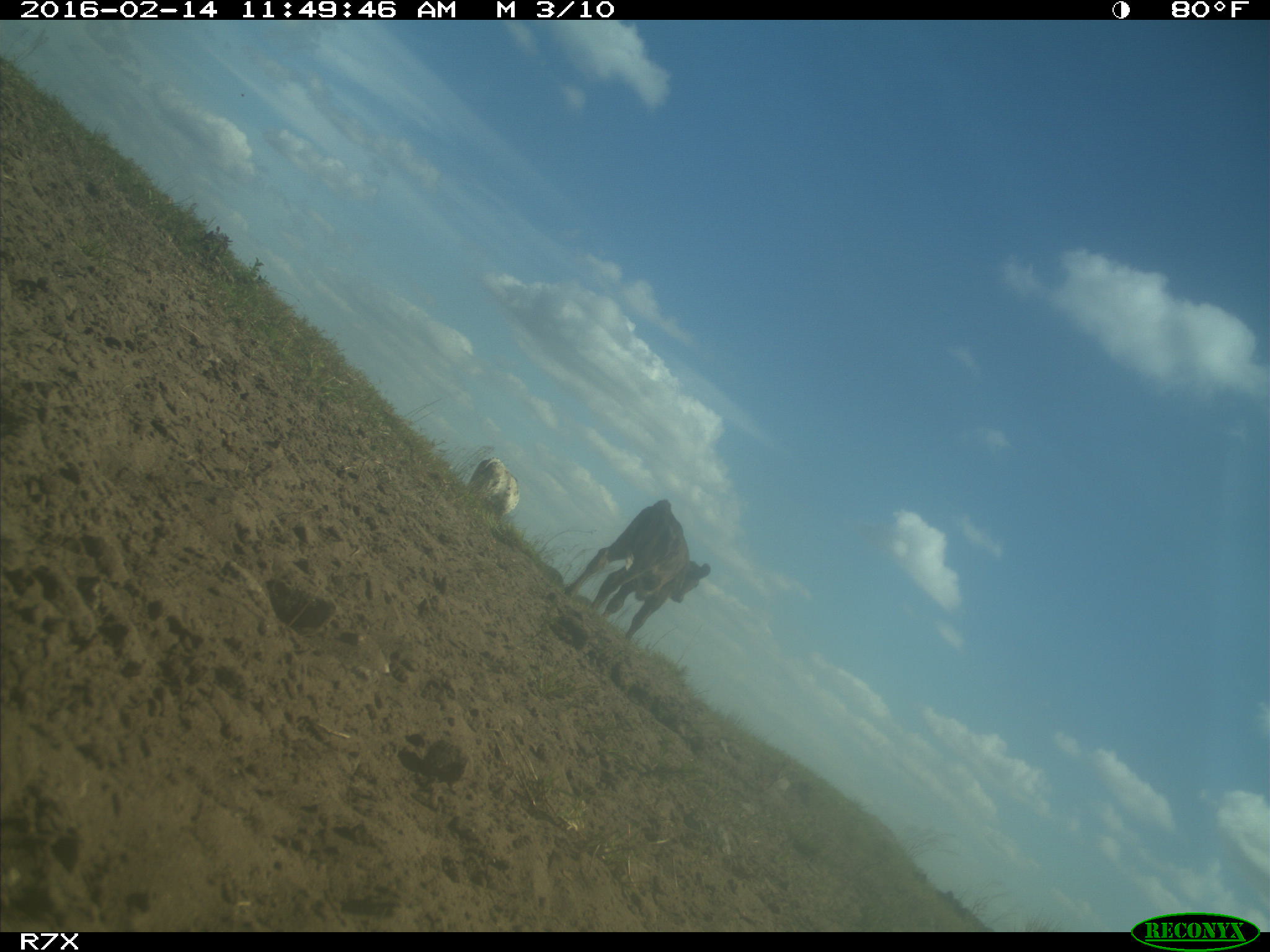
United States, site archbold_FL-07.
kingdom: Animalia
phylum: Chordata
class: Mammalia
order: Artiodactyla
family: Bovidae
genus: Bos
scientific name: Bos taurus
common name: domestic cow